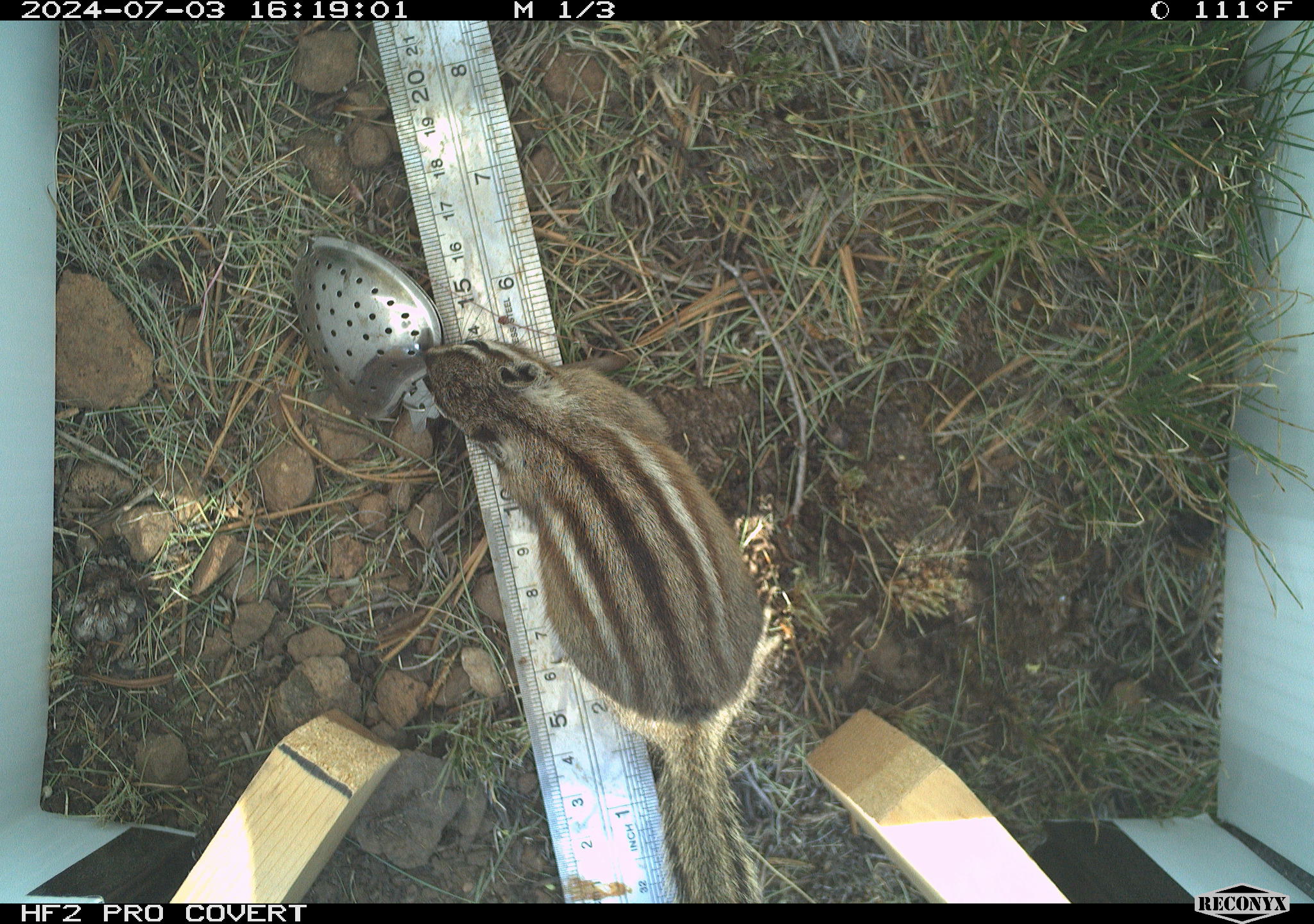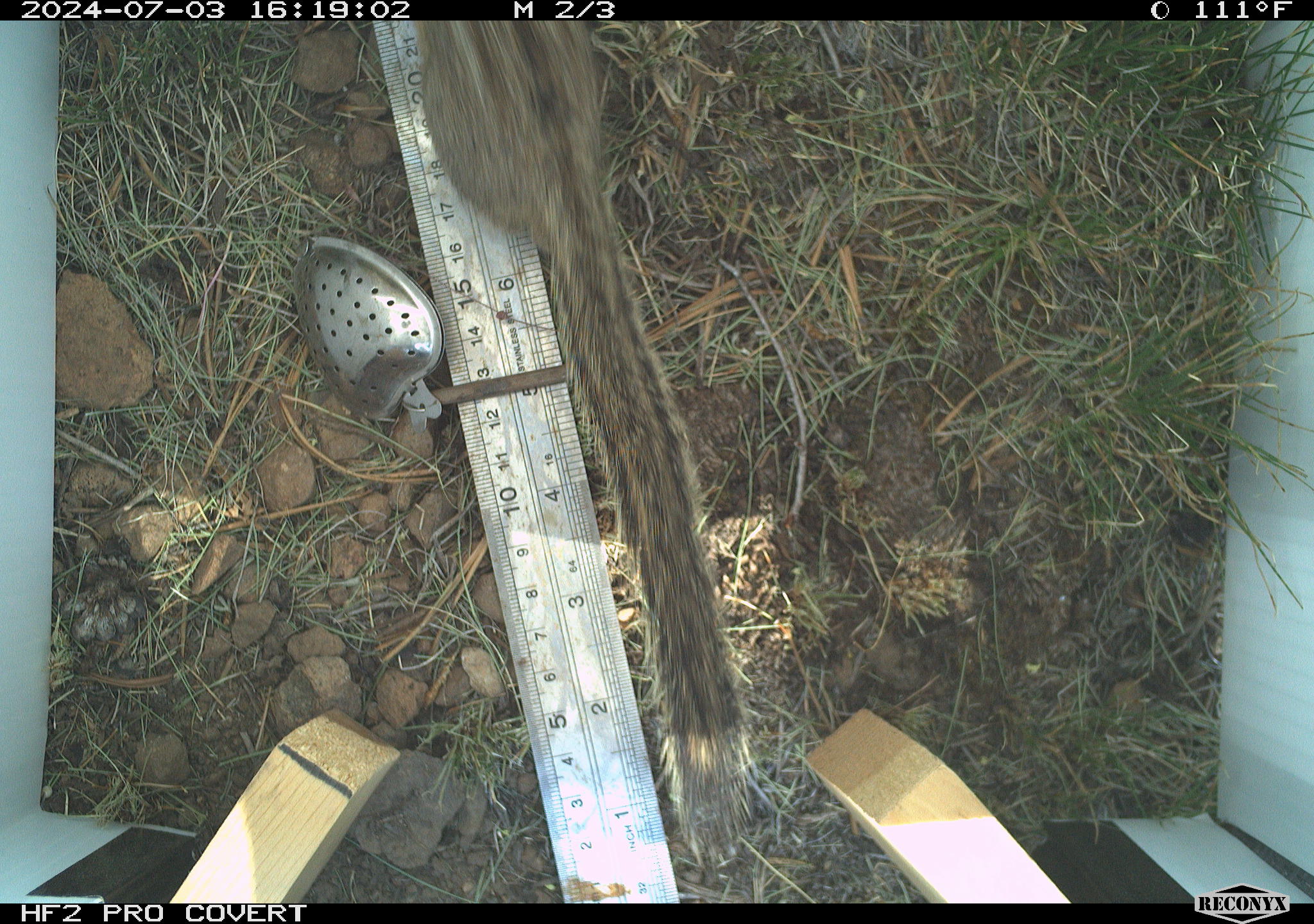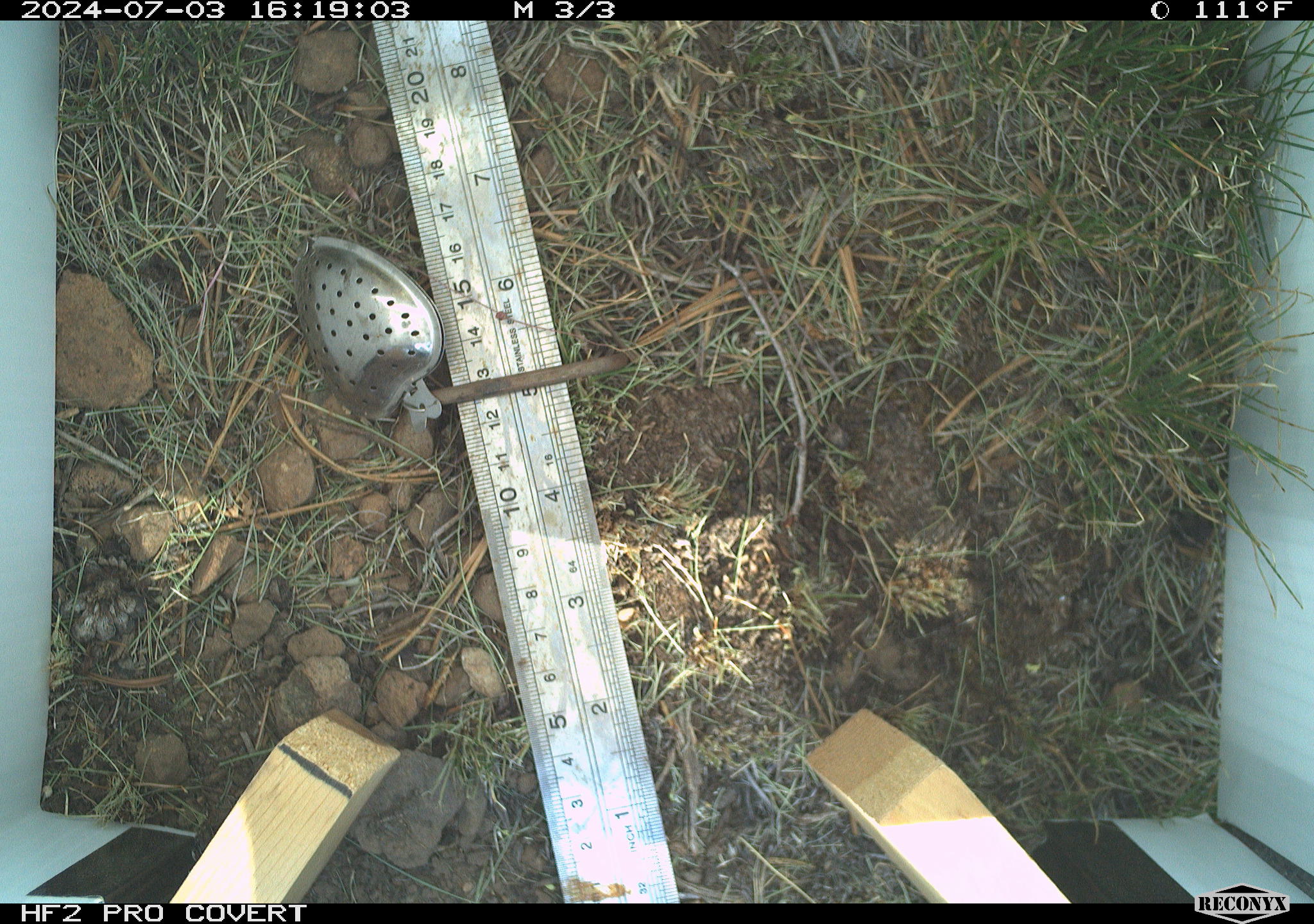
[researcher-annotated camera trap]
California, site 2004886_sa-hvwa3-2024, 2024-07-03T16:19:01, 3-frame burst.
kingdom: Animalia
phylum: Chordata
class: Mammalia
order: Rodentia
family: Sciuridae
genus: Neotamias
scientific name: Neotamias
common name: western chipmunks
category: neotamias species